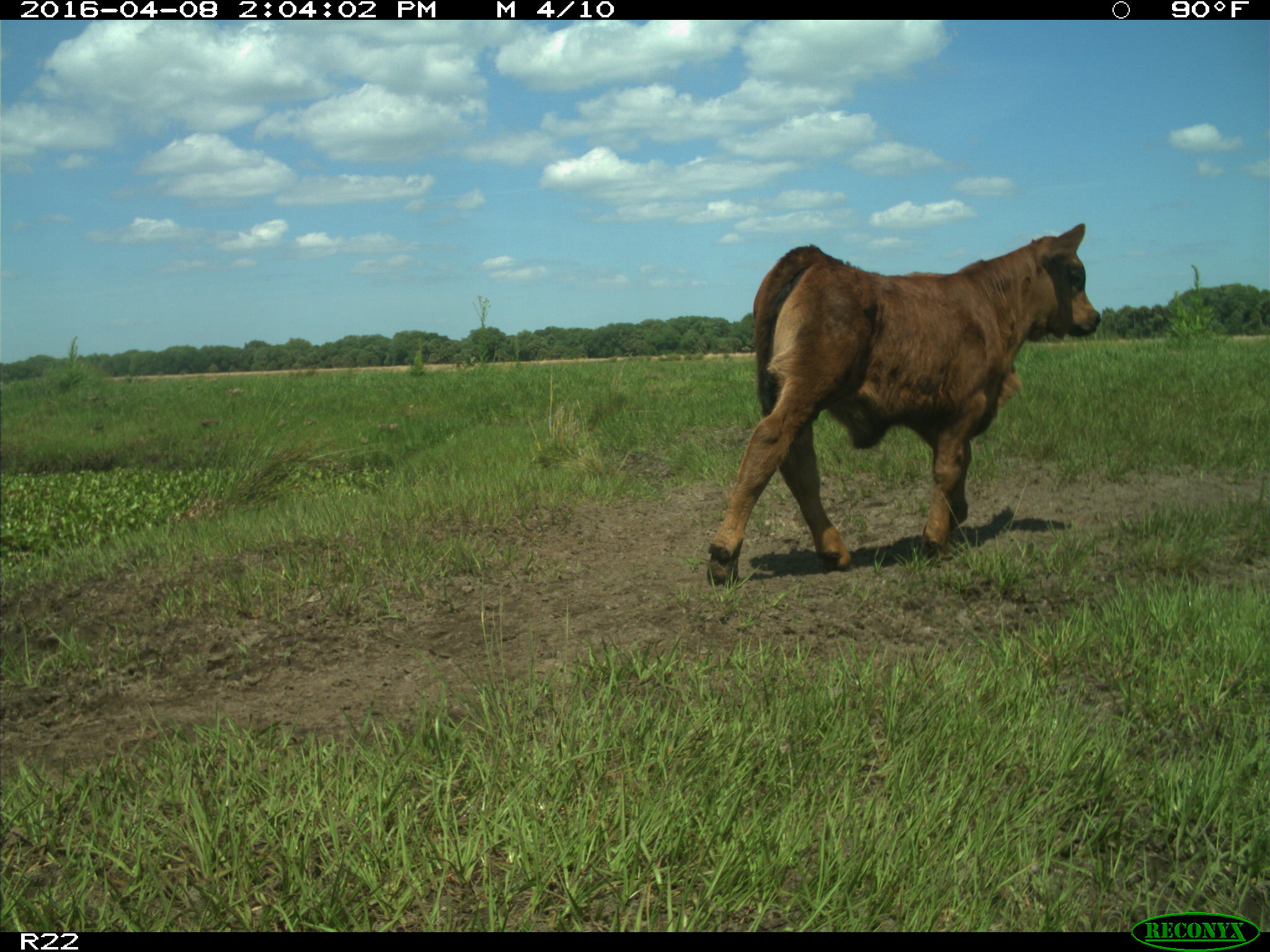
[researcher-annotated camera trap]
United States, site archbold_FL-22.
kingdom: Animalia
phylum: Chordata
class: Mammalia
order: Artiodactyla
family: Bovidae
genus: Bos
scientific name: Bos taurus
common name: domestic cow